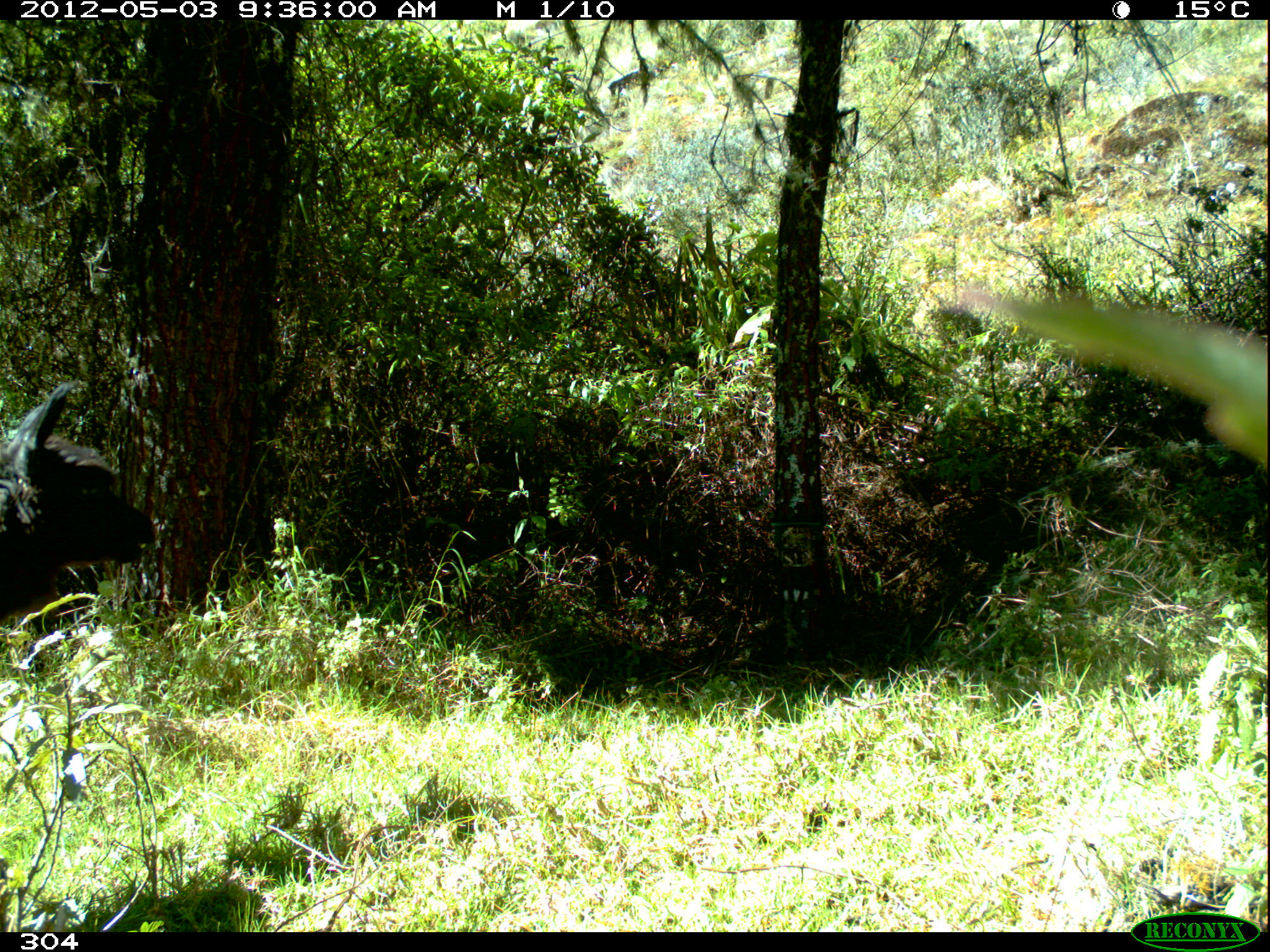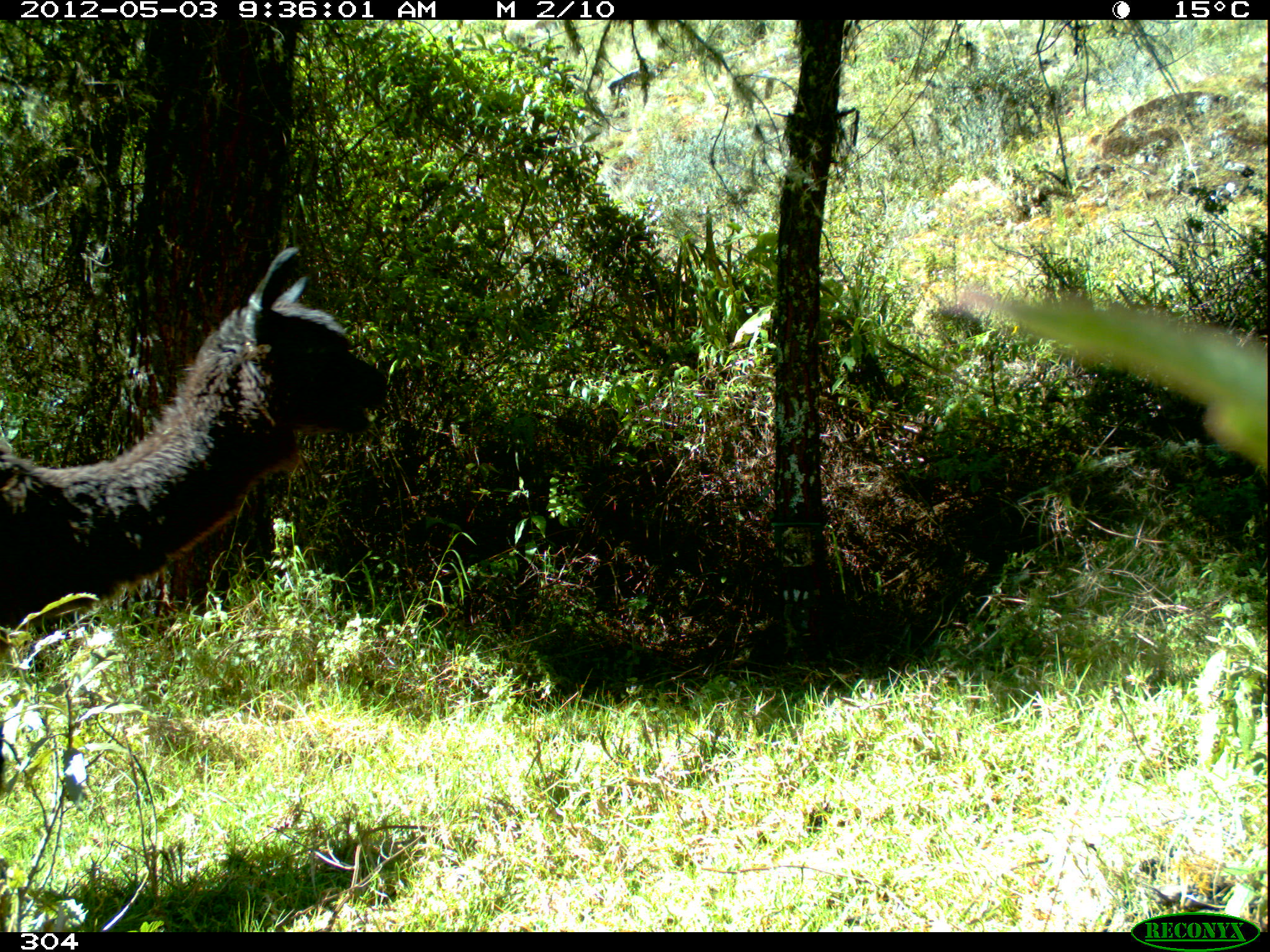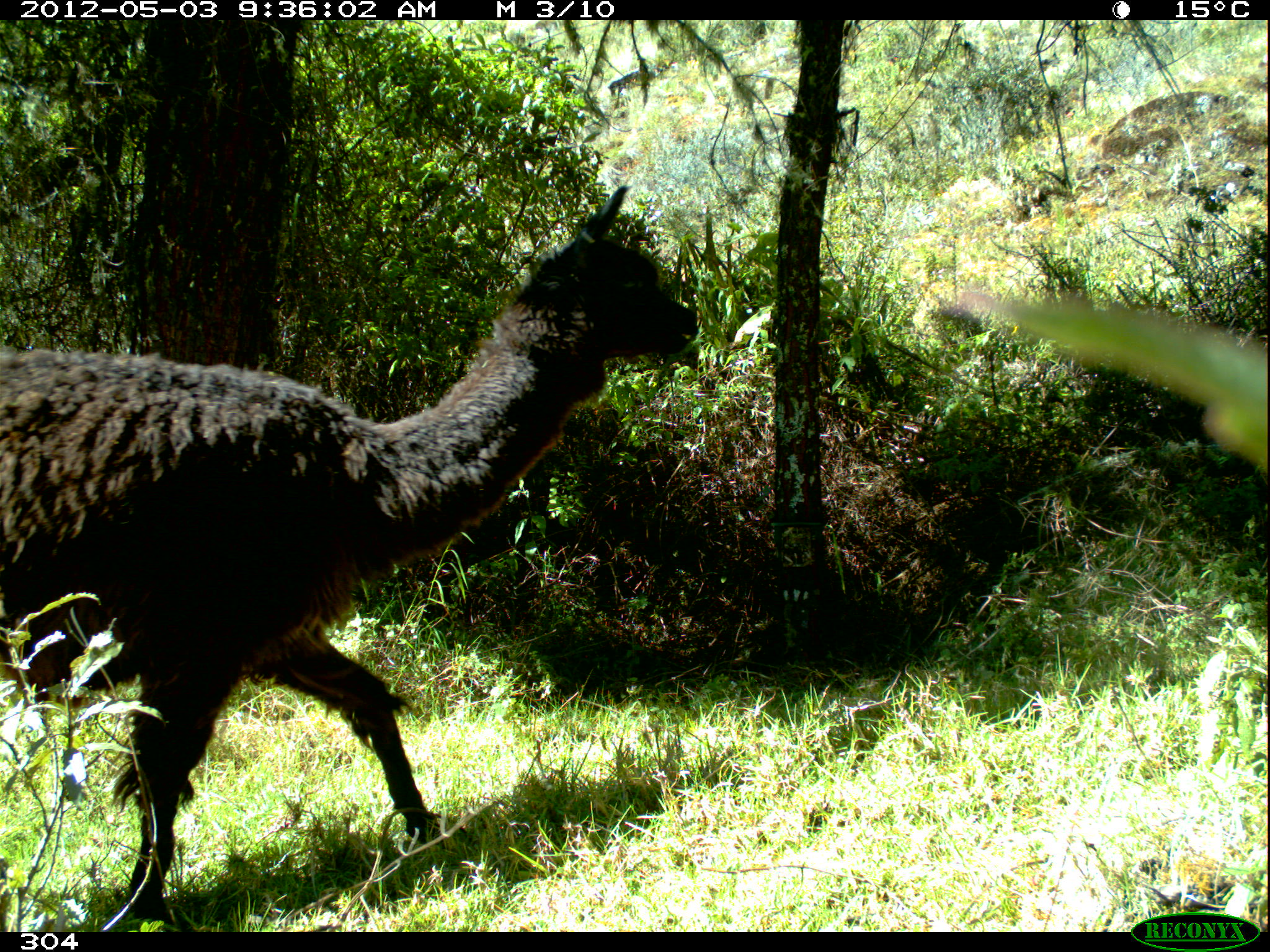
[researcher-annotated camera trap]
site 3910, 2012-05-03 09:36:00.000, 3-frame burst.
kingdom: Animalia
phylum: Chordata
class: Mammalia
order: Artiodactyla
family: Camelidae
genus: Vicugna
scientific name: Vicugna pacos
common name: alpaca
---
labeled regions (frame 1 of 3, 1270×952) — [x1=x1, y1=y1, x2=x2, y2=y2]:
vicugna pacos: [x1=0, y1=373, x2=156, y2=636]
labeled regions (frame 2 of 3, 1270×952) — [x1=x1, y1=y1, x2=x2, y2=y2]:
vicugna pacos: [x1=0, y1=243, x2=385, y2=647]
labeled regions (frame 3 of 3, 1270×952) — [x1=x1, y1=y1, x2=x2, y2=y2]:
vicugna pacos: [x1=0, y1=181, x2=696, y2=926]